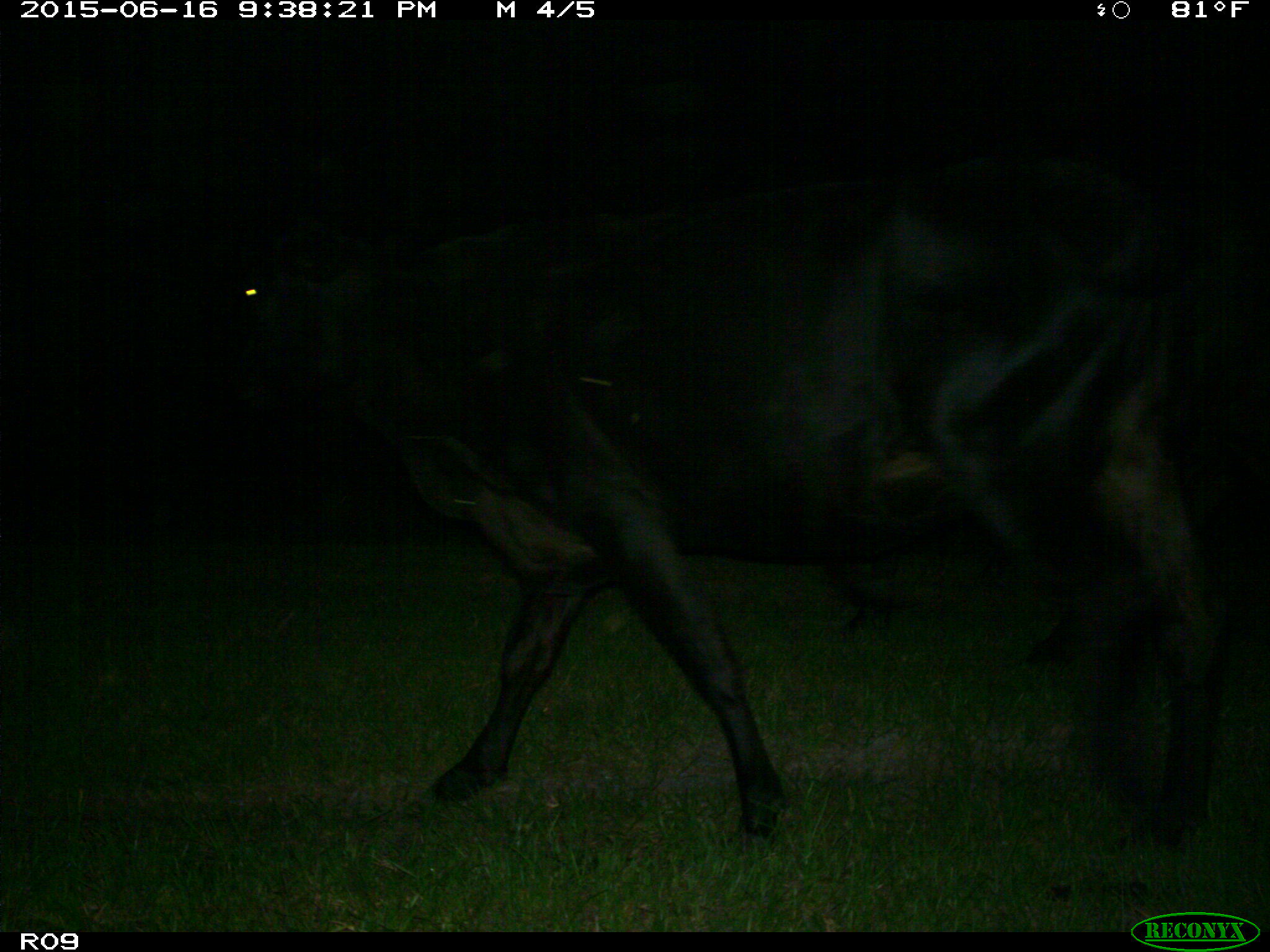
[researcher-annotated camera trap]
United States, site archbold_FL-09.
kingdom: Animalia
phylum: Chordata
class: Mammalia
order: Artiodactyla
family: Bovidae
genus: Bos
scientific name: Bos taurus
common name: domestic cow